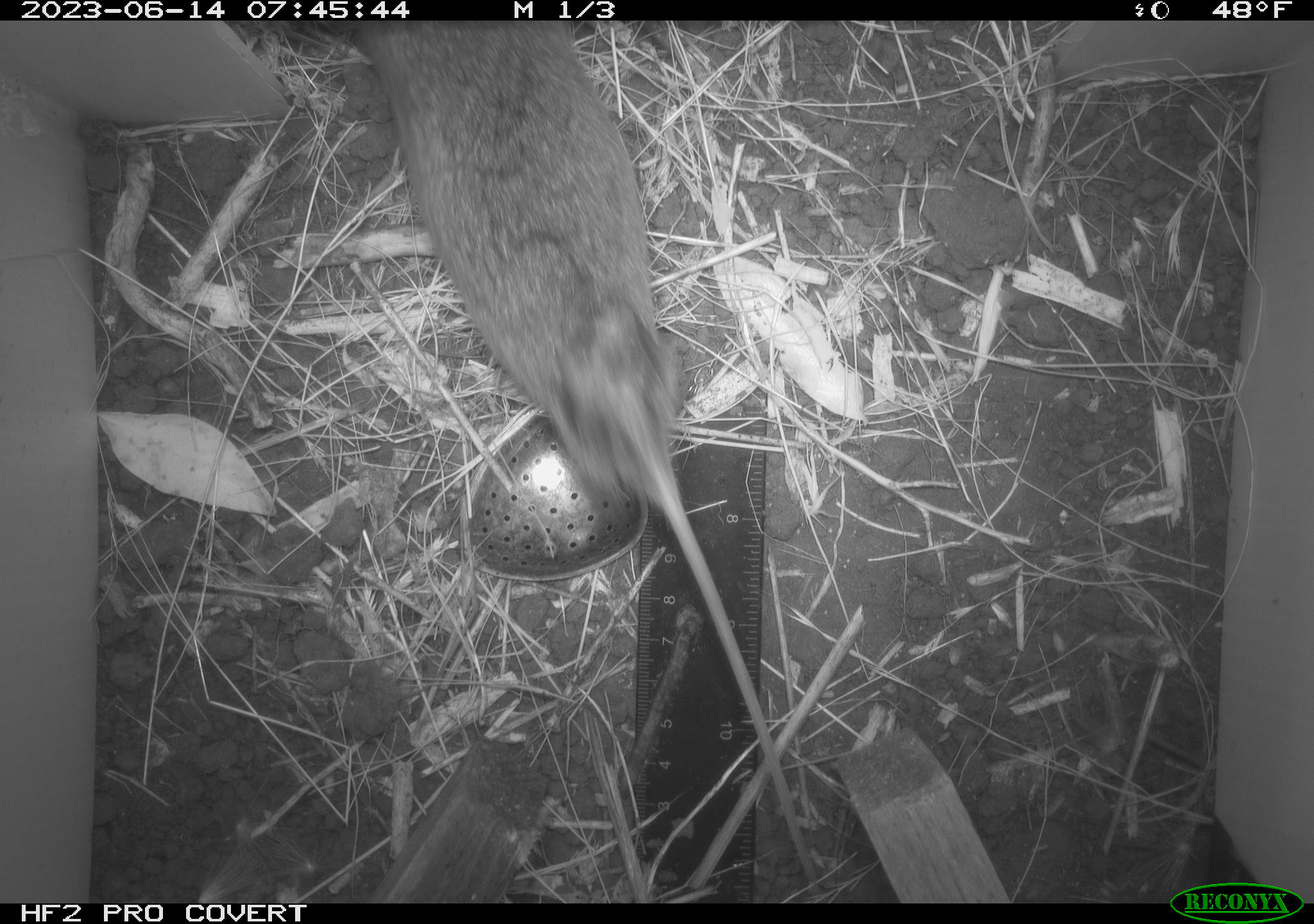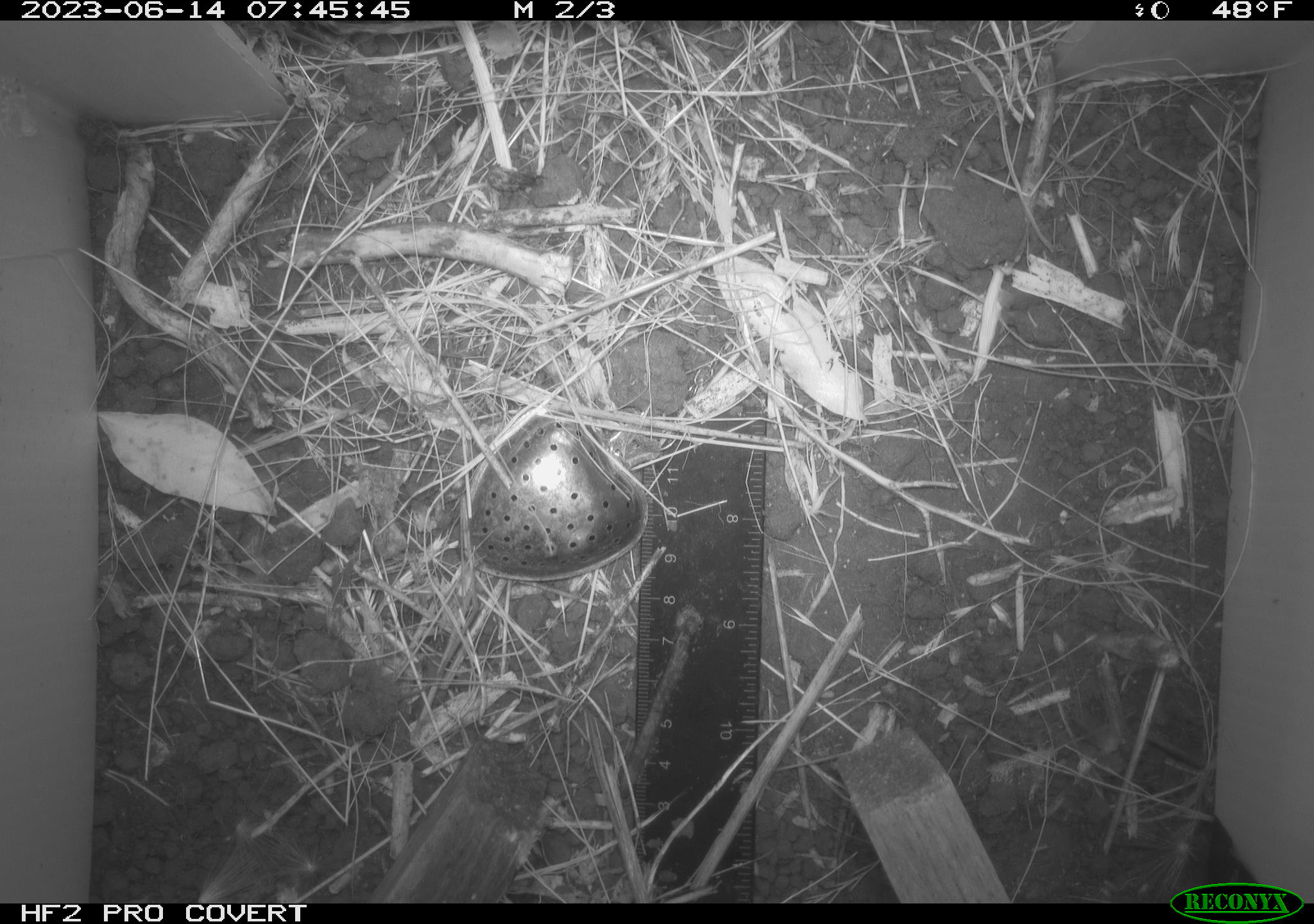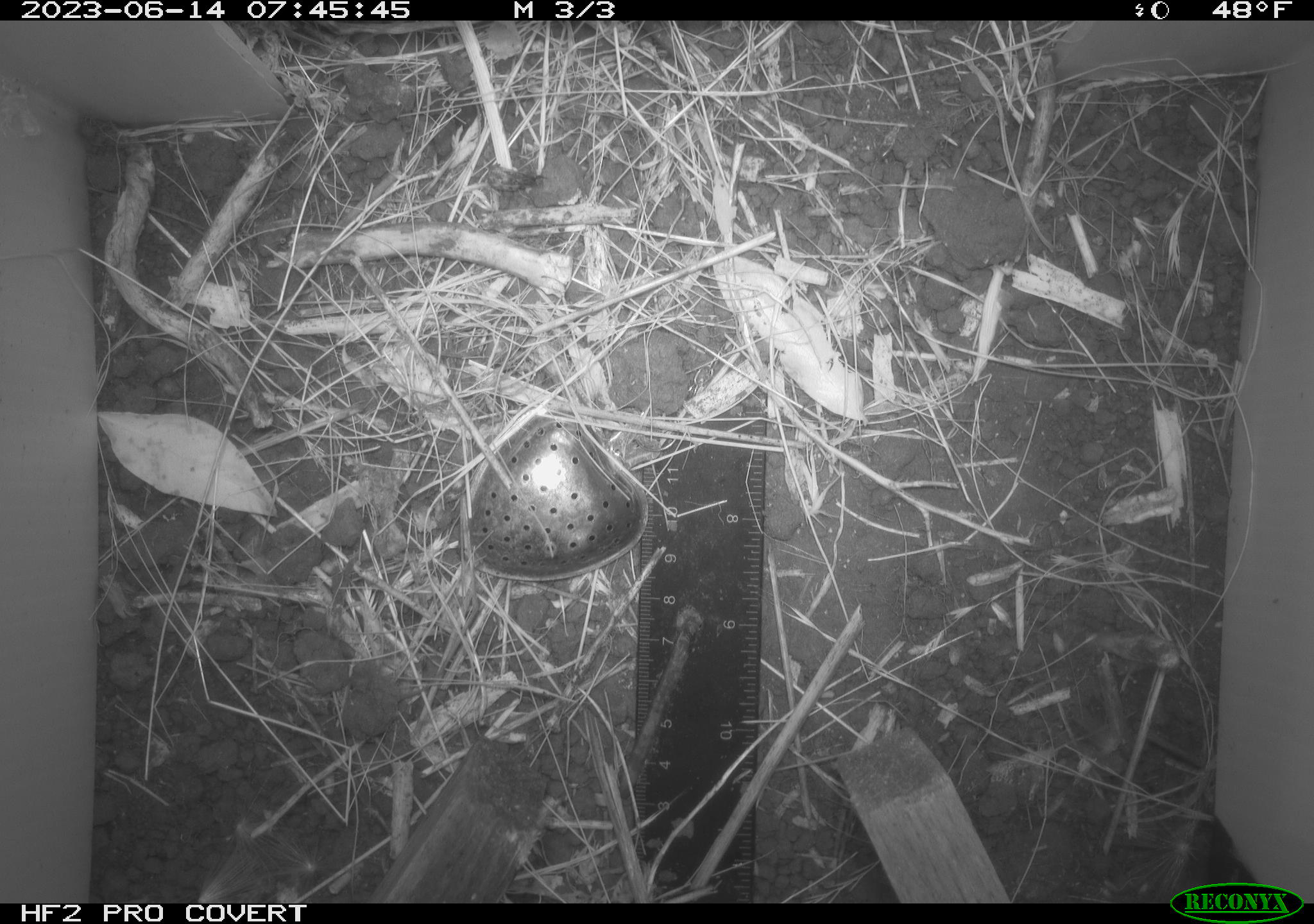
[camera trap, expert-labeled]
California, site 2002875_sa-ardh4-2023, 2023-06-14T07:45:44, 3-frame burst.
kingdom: Animalia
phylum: Chordata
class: Mammalia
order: Rodentia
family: Cricetidae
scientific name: Arvicolinae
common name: voles, lemmings, and muskrats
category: arvicolinae subfamily